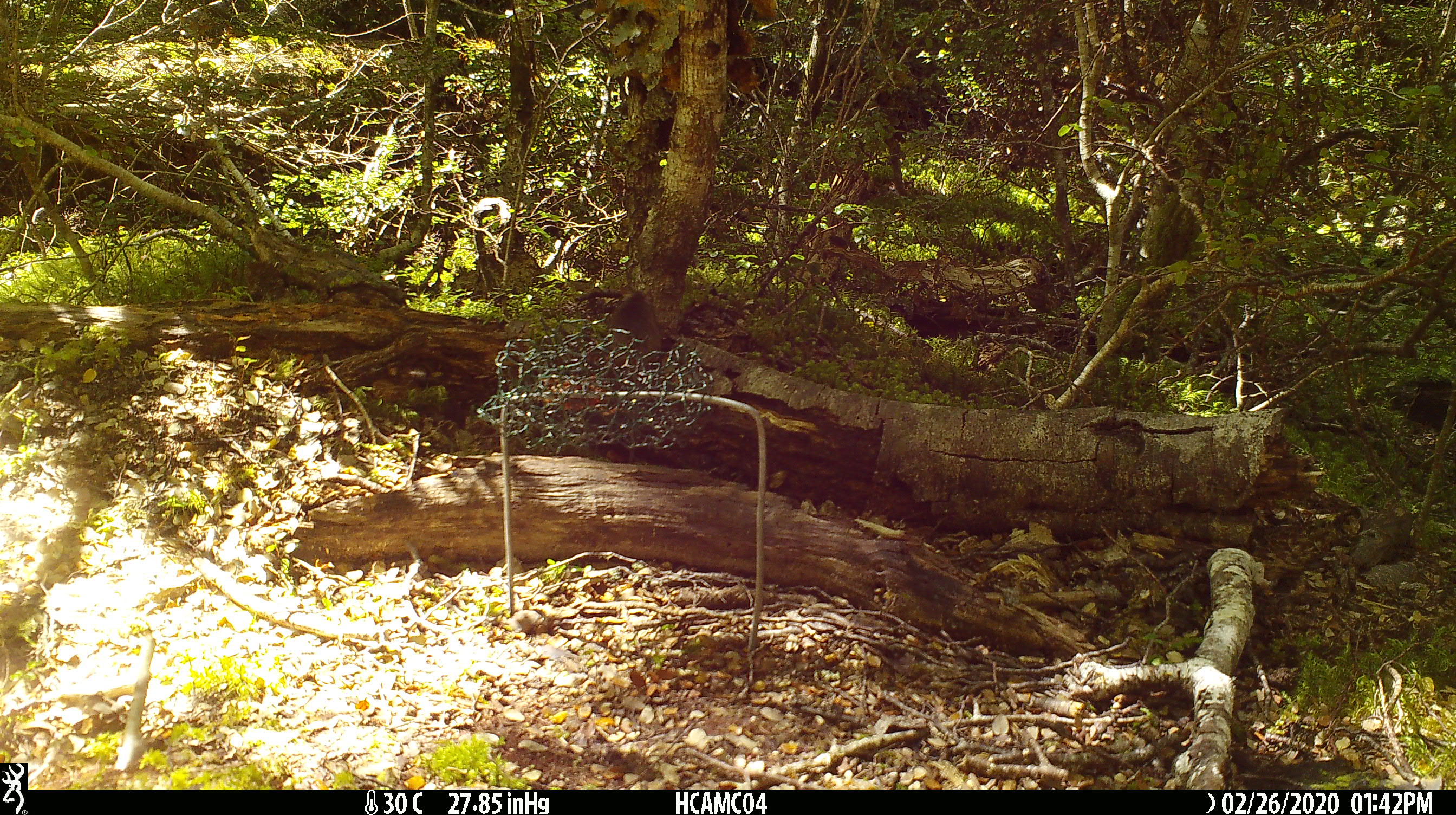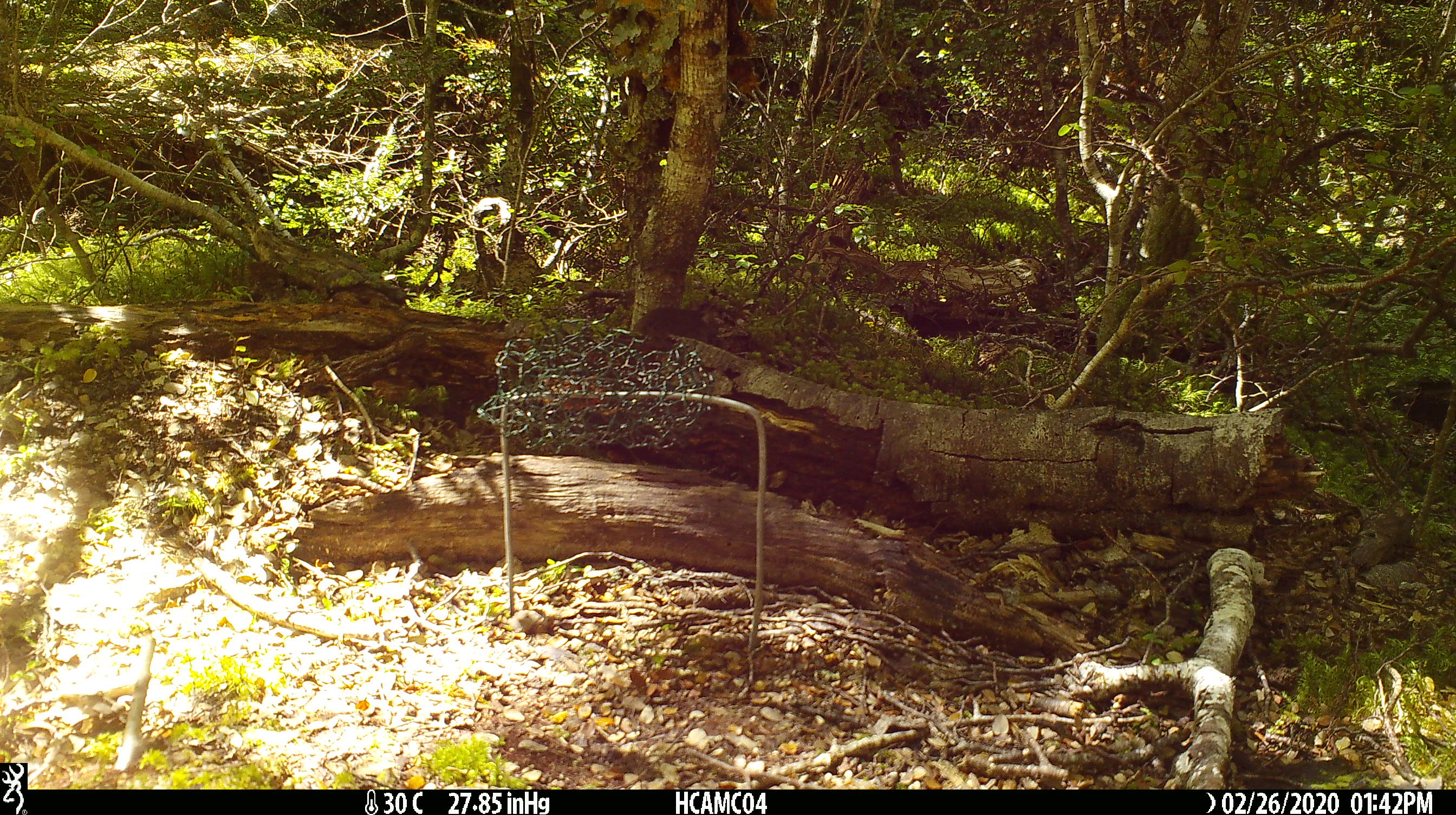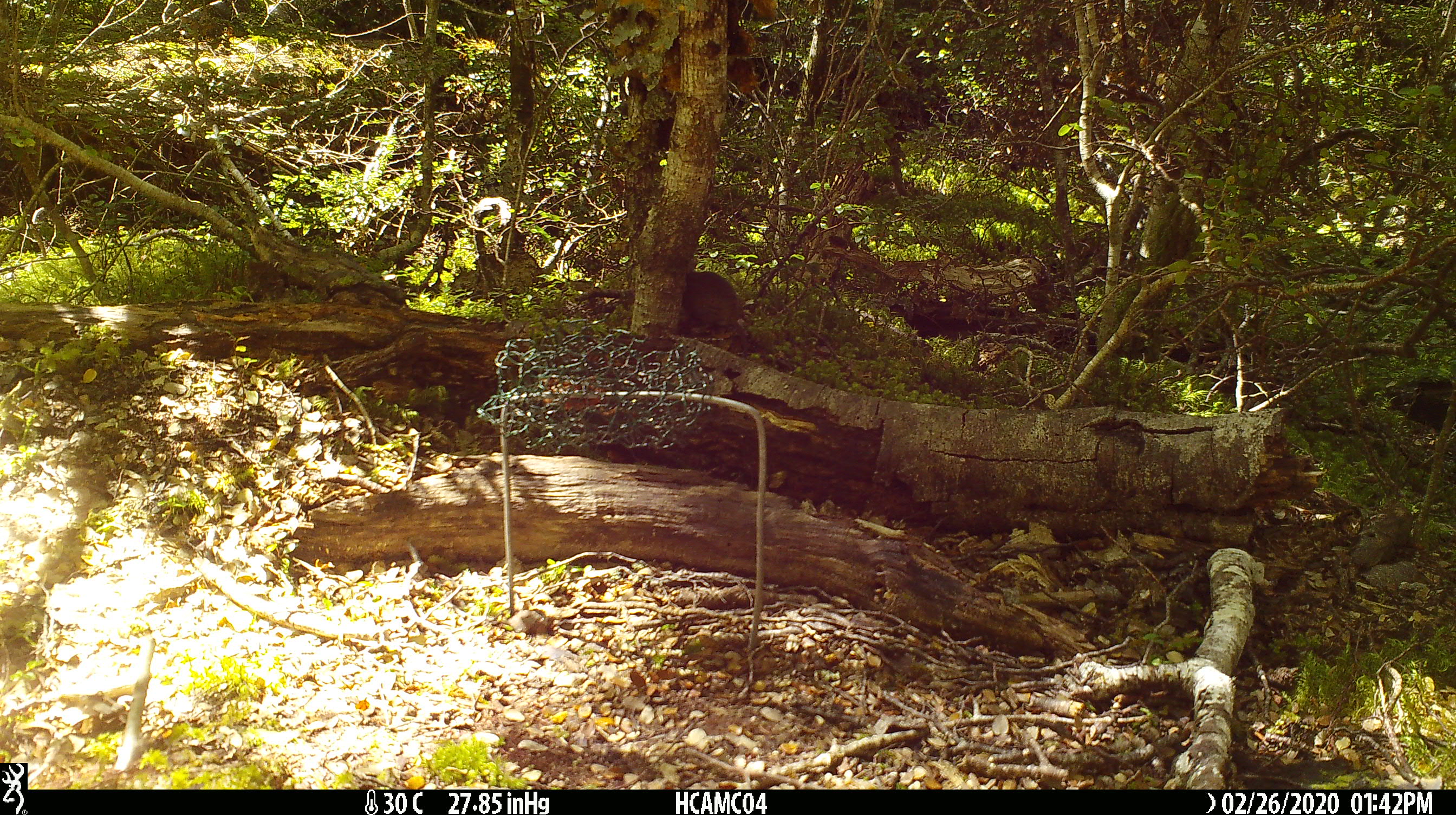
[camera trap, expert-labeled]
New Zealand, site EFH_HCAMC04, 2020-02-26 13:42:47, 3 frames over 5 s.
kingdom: Animalia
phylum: Chordata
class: Mammalia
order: Rodentia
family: Muridae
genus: Mus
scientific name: Mus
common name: mouse